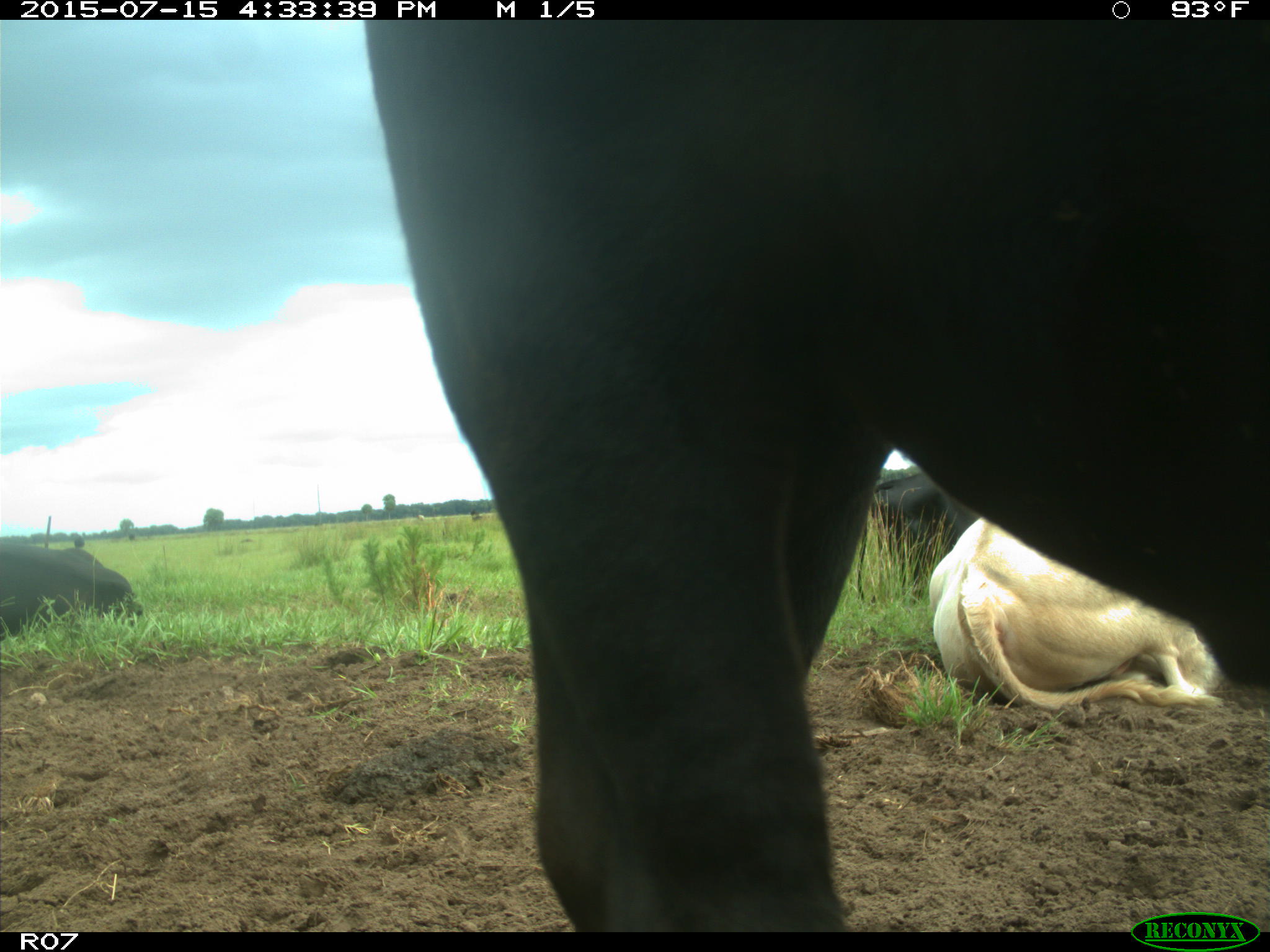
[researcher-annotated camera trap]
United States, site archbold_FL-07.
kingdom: Animalia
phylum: Chordata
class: Mammalia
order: Artiodactyla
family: Bovidae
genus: Bos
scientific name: Bos taurus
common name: domestic cow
Bos taurus (domestic cow).